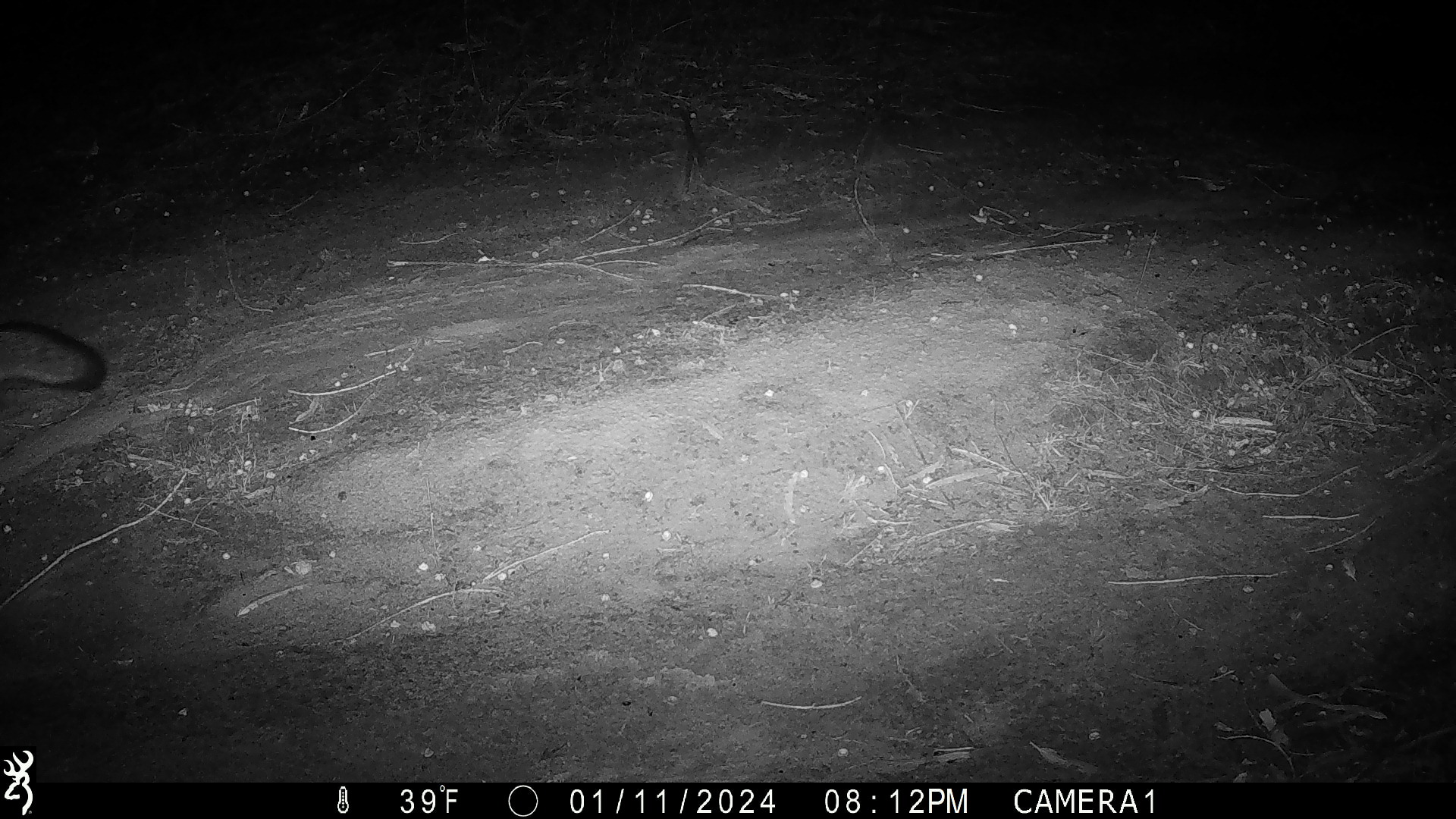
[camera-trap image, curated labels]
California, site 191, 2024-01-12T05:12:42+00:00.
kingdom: Animalia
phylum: Chordata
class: Mammalia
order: Carnivora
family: Canidae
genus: Urocyon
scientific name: Urocyon cinereoargenteus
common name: gray fox